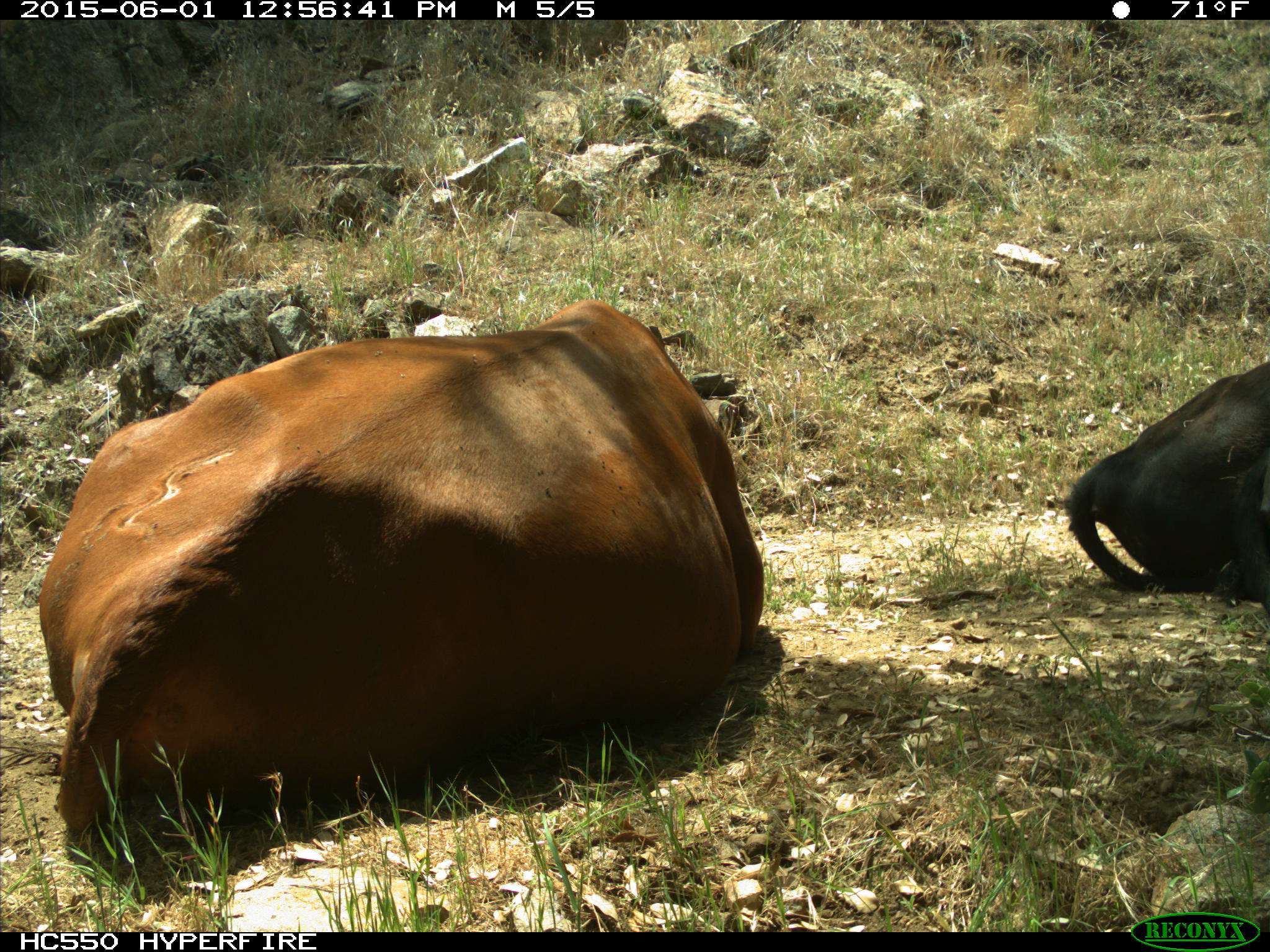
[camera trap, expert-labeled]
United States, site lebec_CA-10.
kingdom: Animalia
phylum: Chordata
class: Mammalia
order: Artiodactyla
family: Bovidae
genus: Bos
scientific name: Bos taurus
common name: domestic cow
Bos taurus (domestic cow).